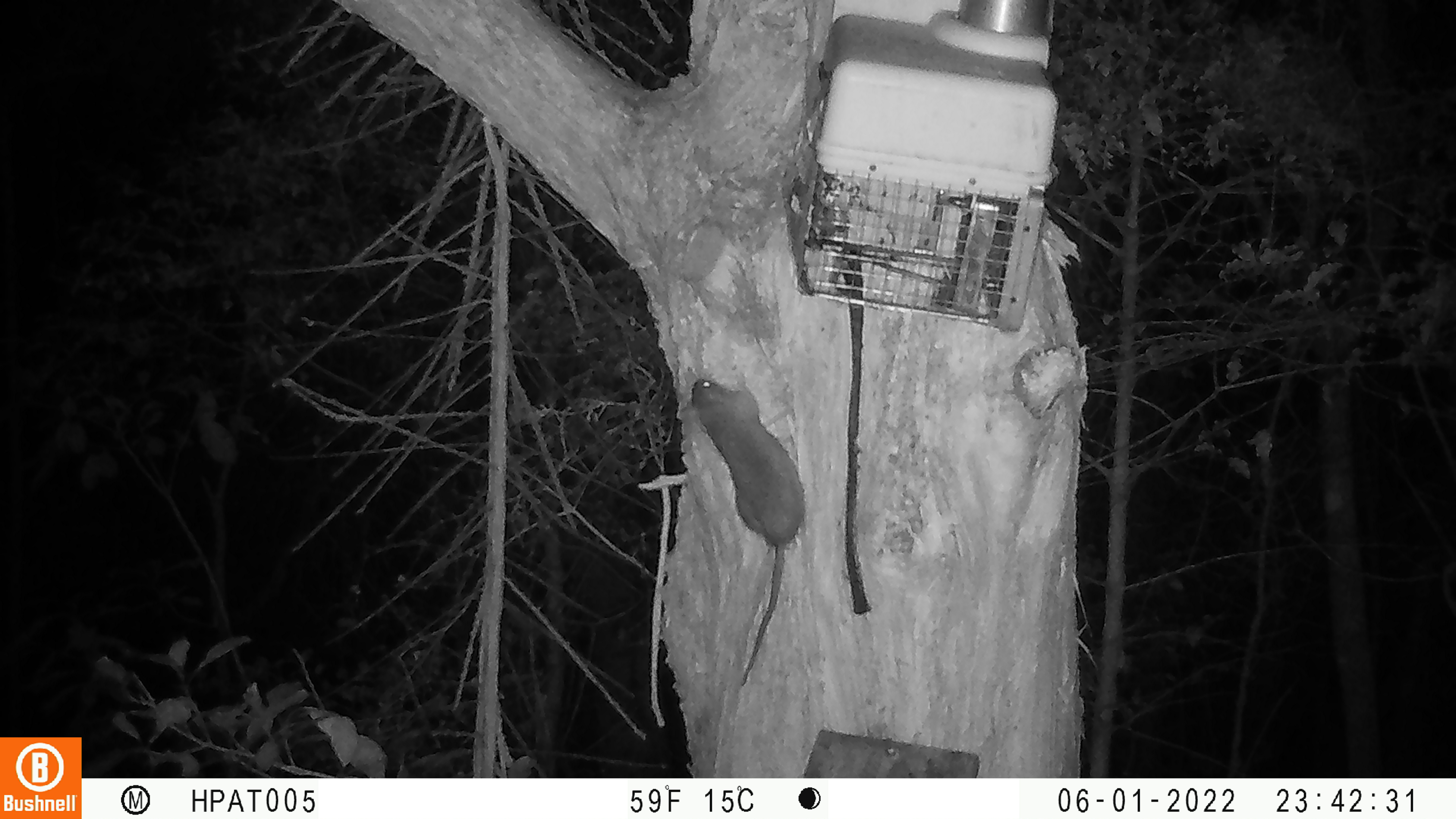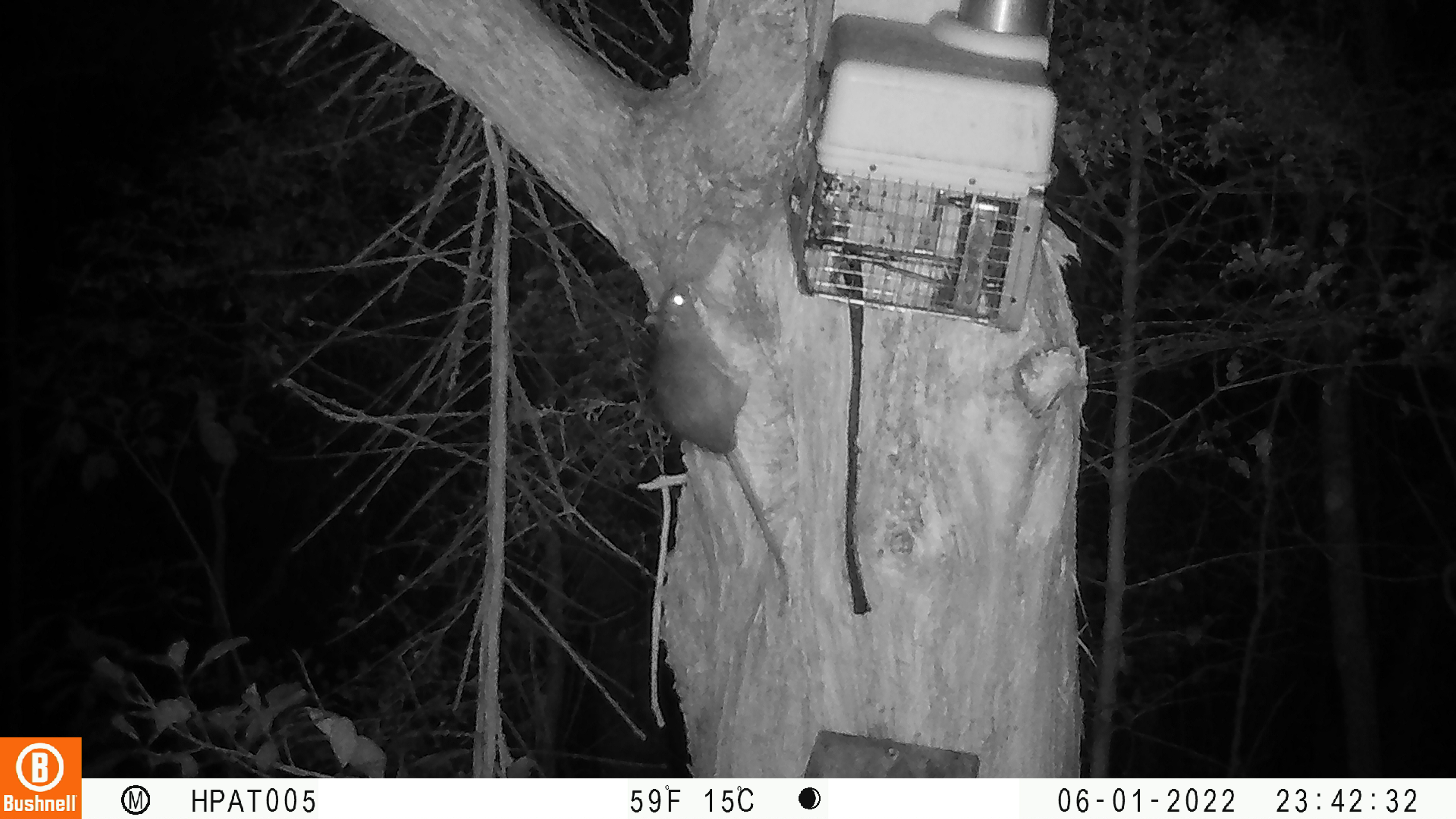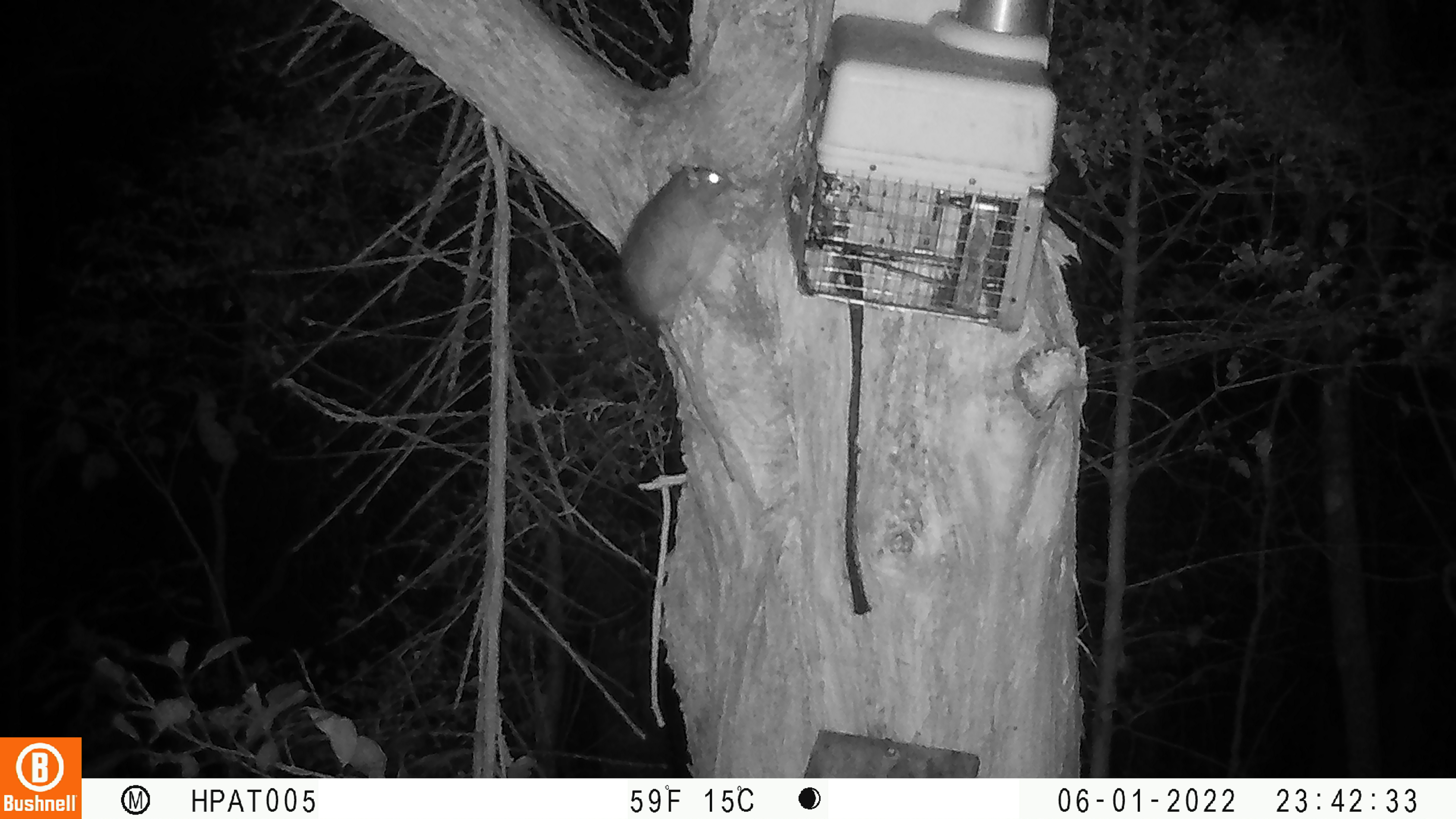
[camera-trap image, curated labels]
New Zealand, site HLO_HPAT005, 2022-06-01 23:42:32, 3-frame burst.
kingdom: Animalia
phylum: Chordata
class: Mammalia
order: Rodentia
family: Muridae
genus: Rattus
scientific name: Rattus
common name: rat